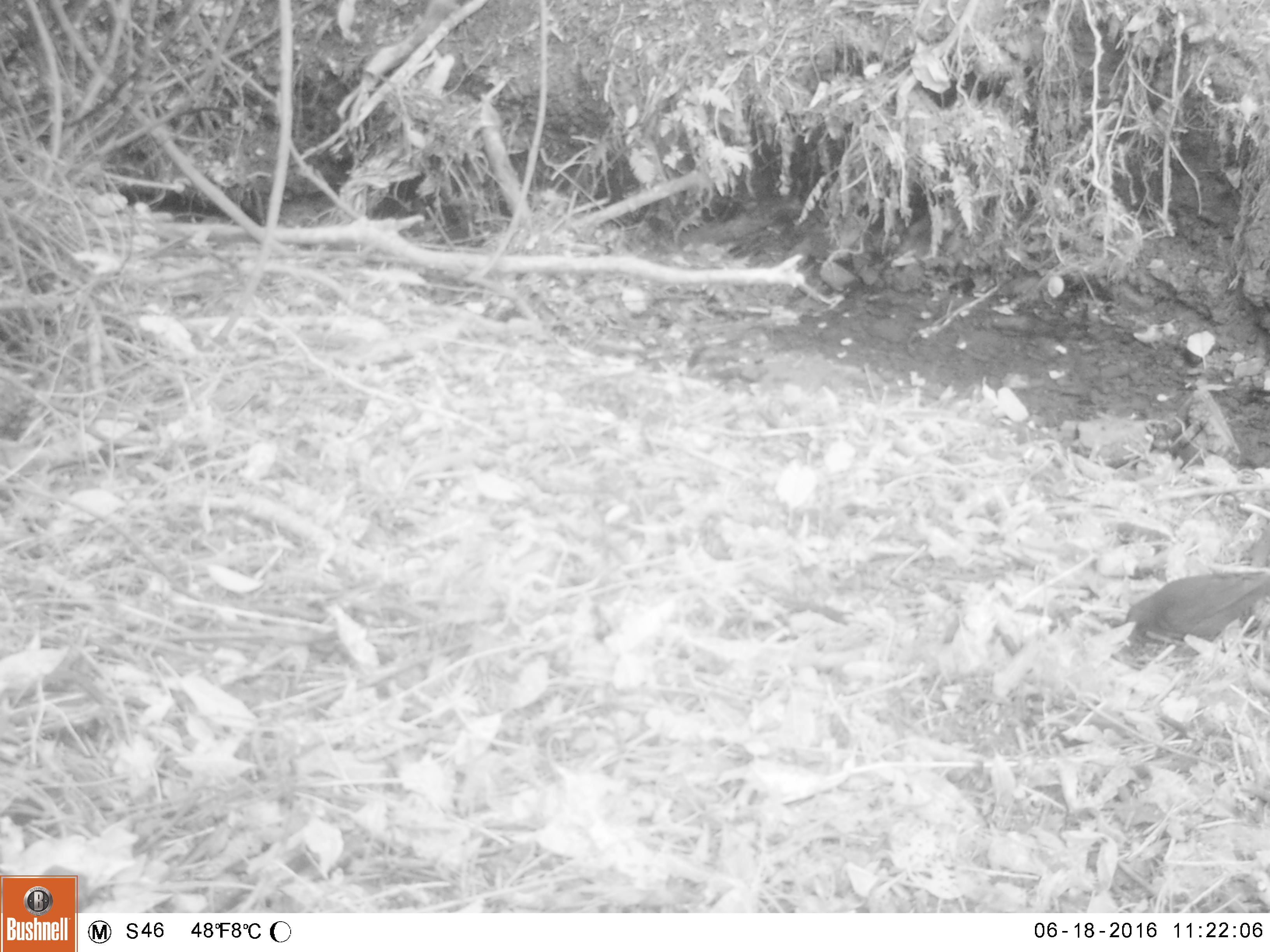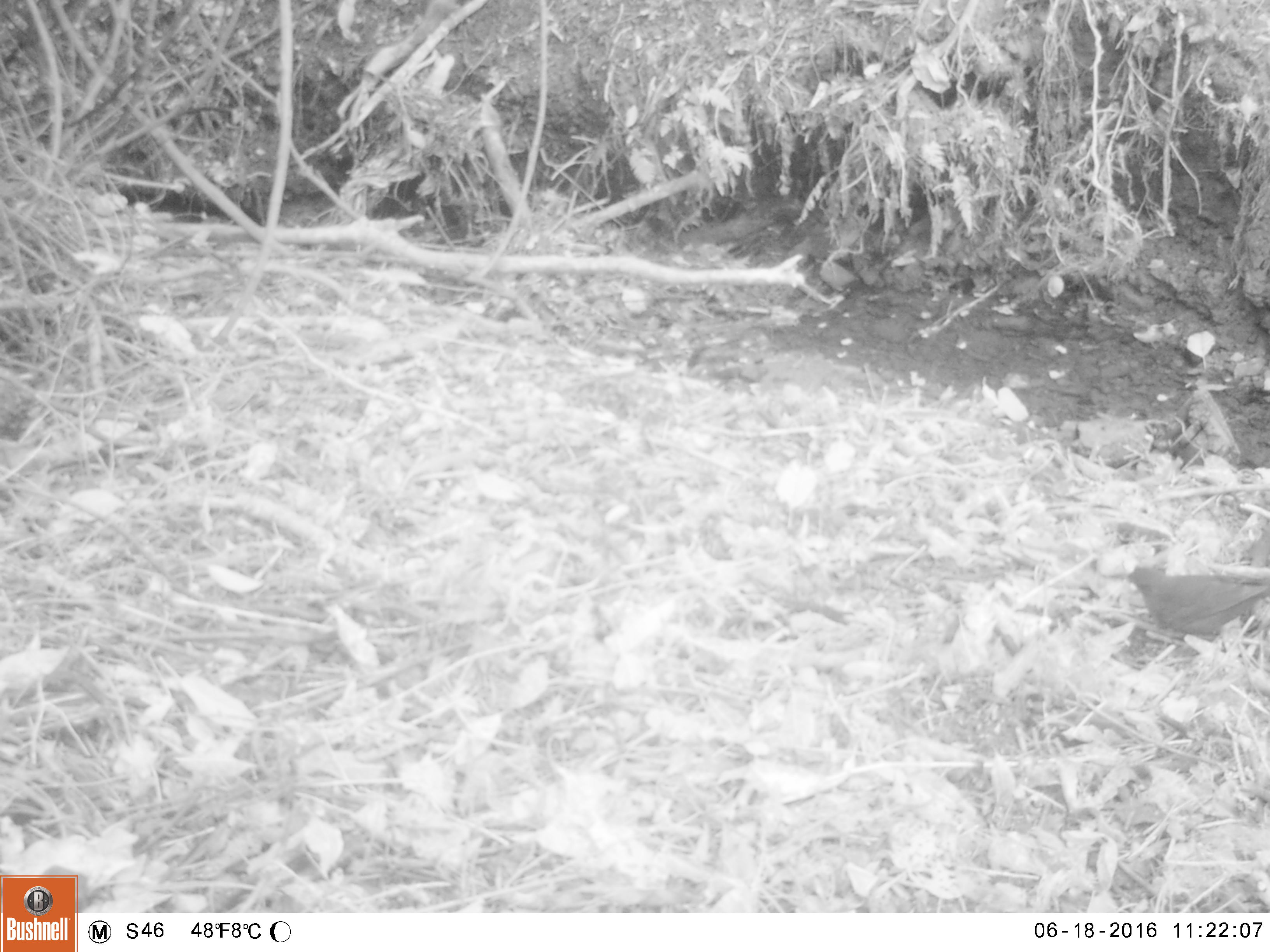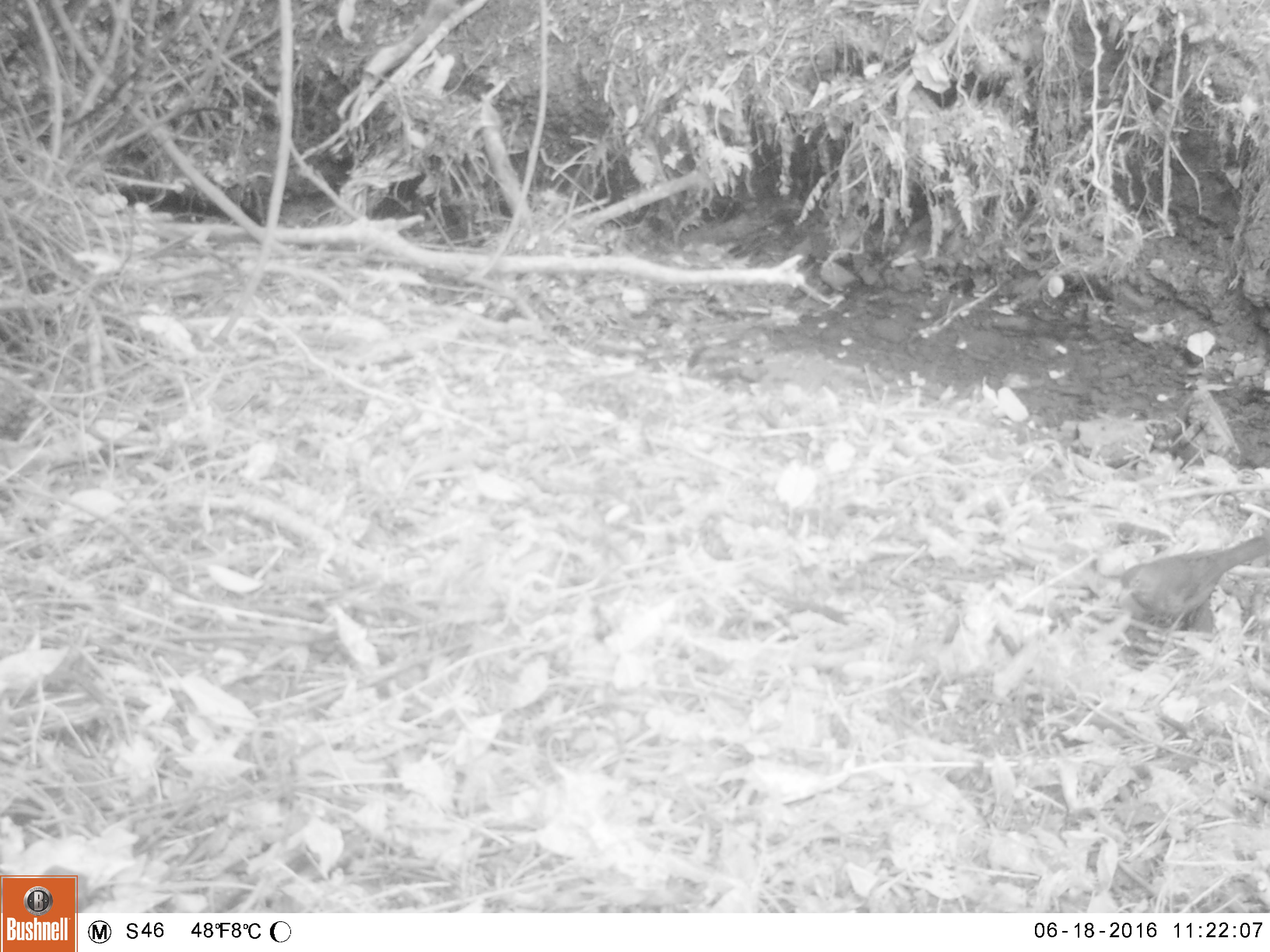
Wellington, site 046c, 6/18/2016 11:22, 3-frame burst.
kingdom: Animalia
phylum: Chordata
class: Aves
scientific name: Aves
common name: bird